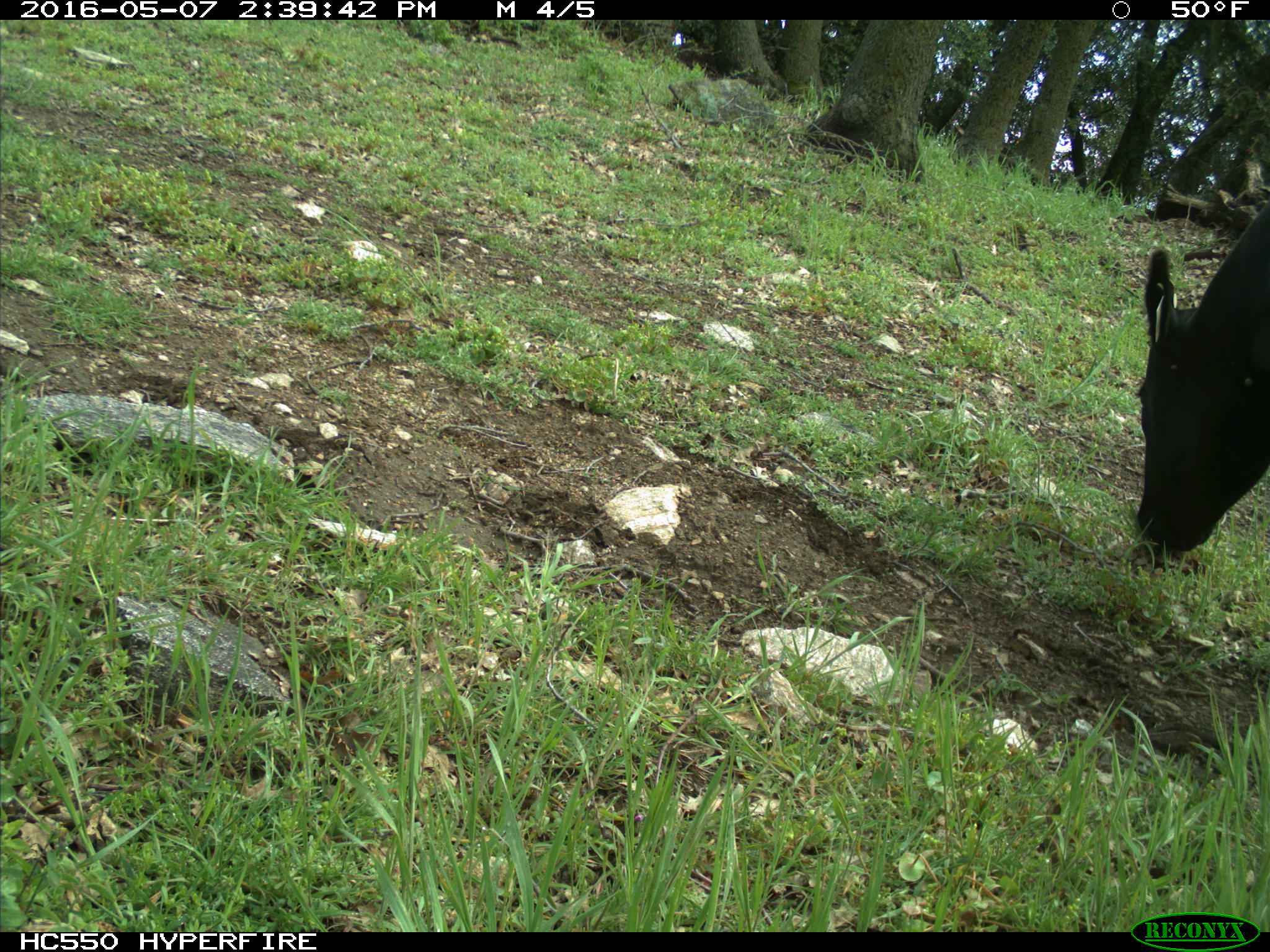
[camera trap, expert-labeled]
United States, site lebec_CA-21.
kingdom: Animalia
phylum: Chordata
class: Mammalia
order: Artiodactyla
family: Bovidae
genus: Bos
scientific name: Bos taurus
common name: domestic cow